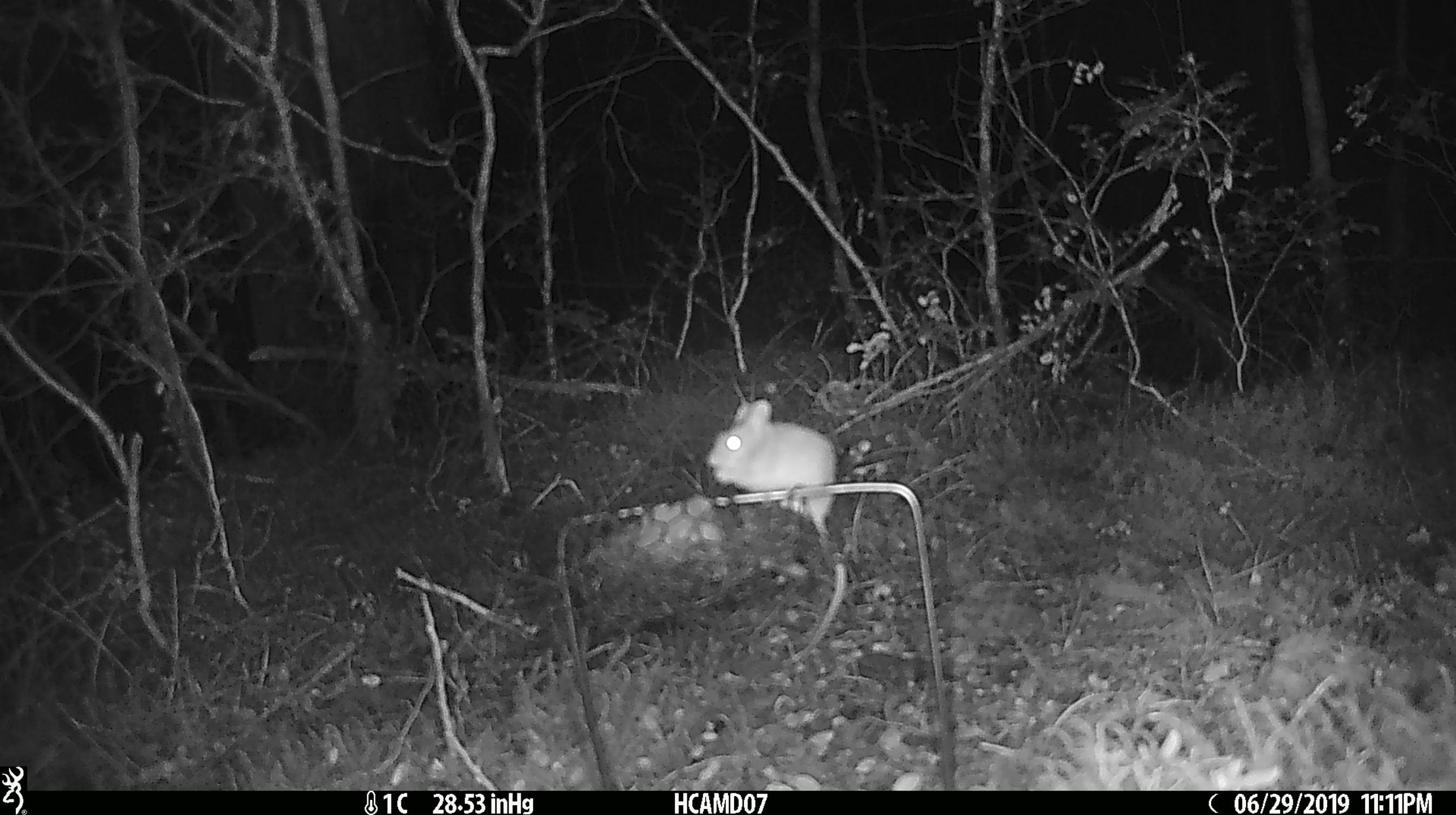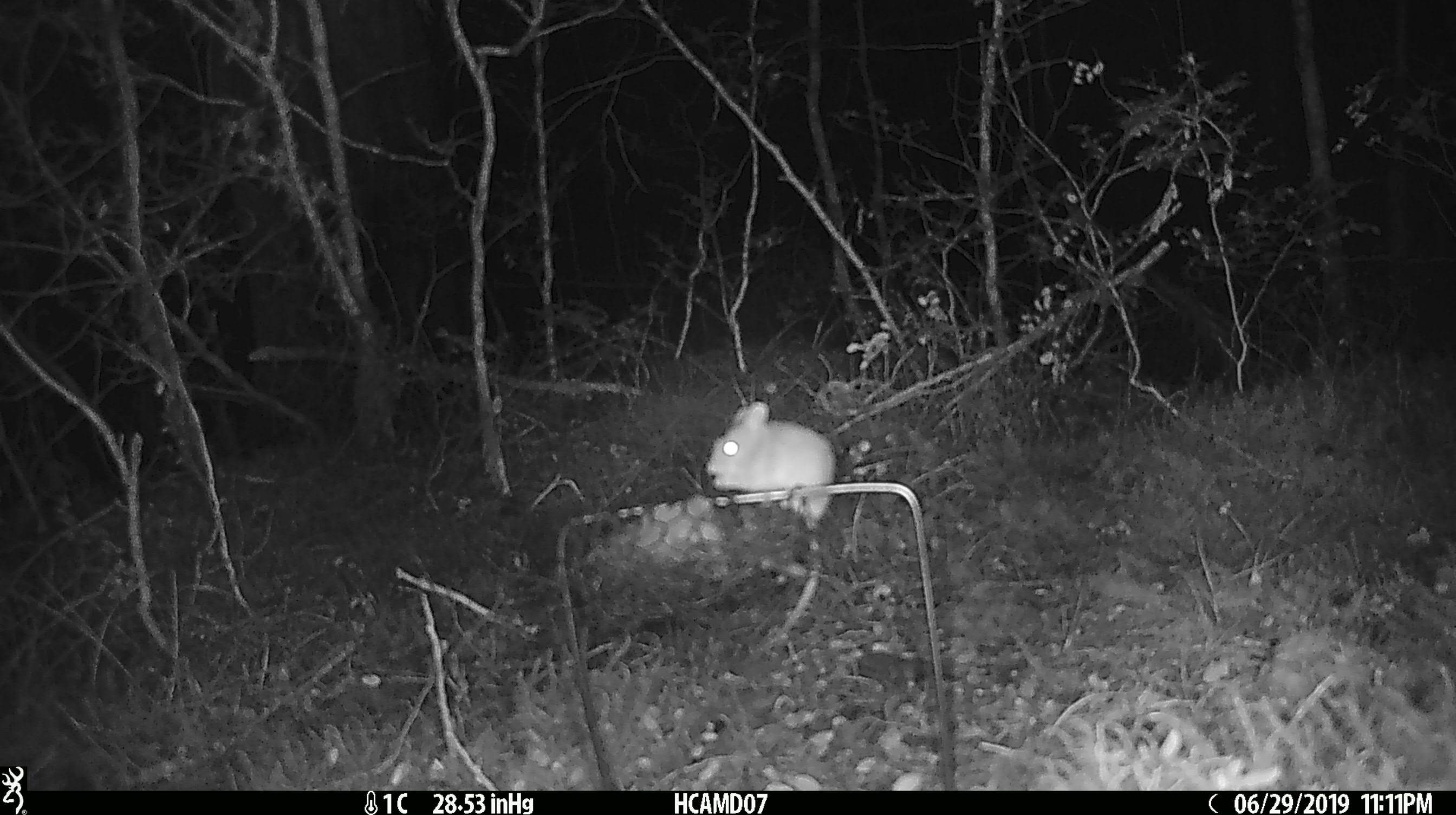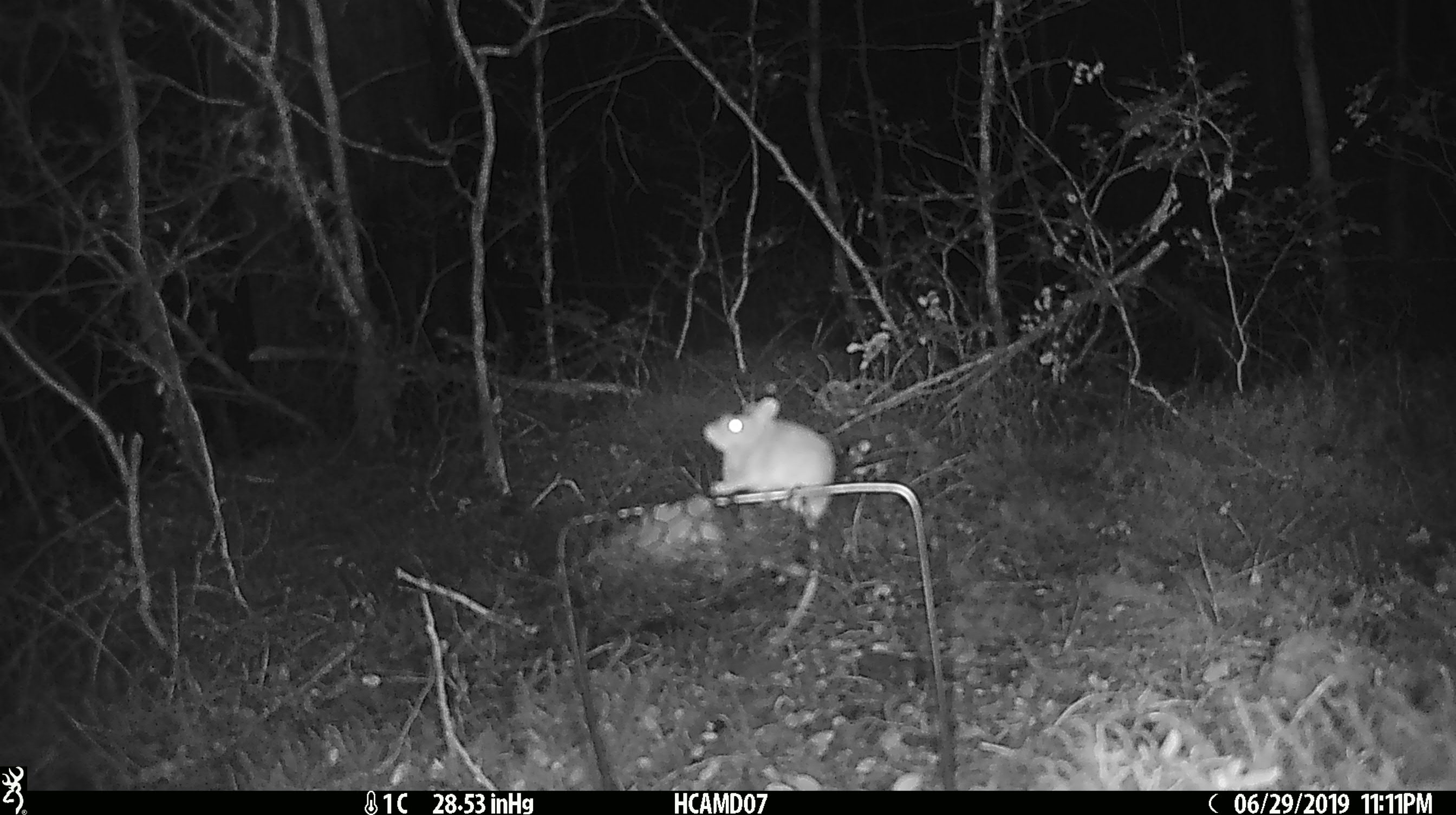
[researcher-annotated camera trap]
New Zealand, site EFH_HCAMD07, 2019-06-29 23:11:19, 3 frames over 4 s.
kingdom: Animalia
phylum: Chordata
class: Mammalia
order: Rodentia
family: Muridae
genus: Mus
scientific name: Mus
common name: mouse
Mouse (Mus).